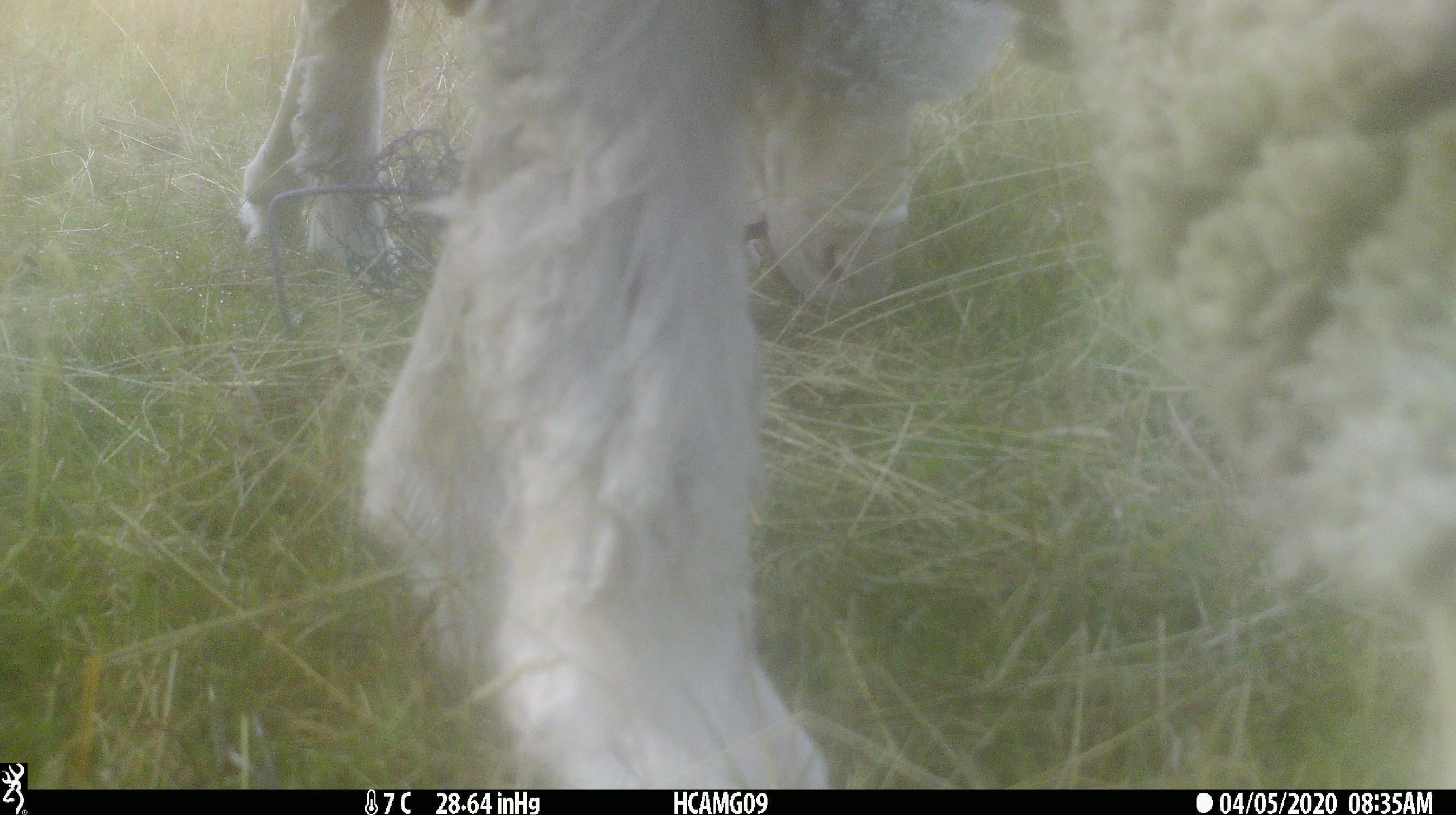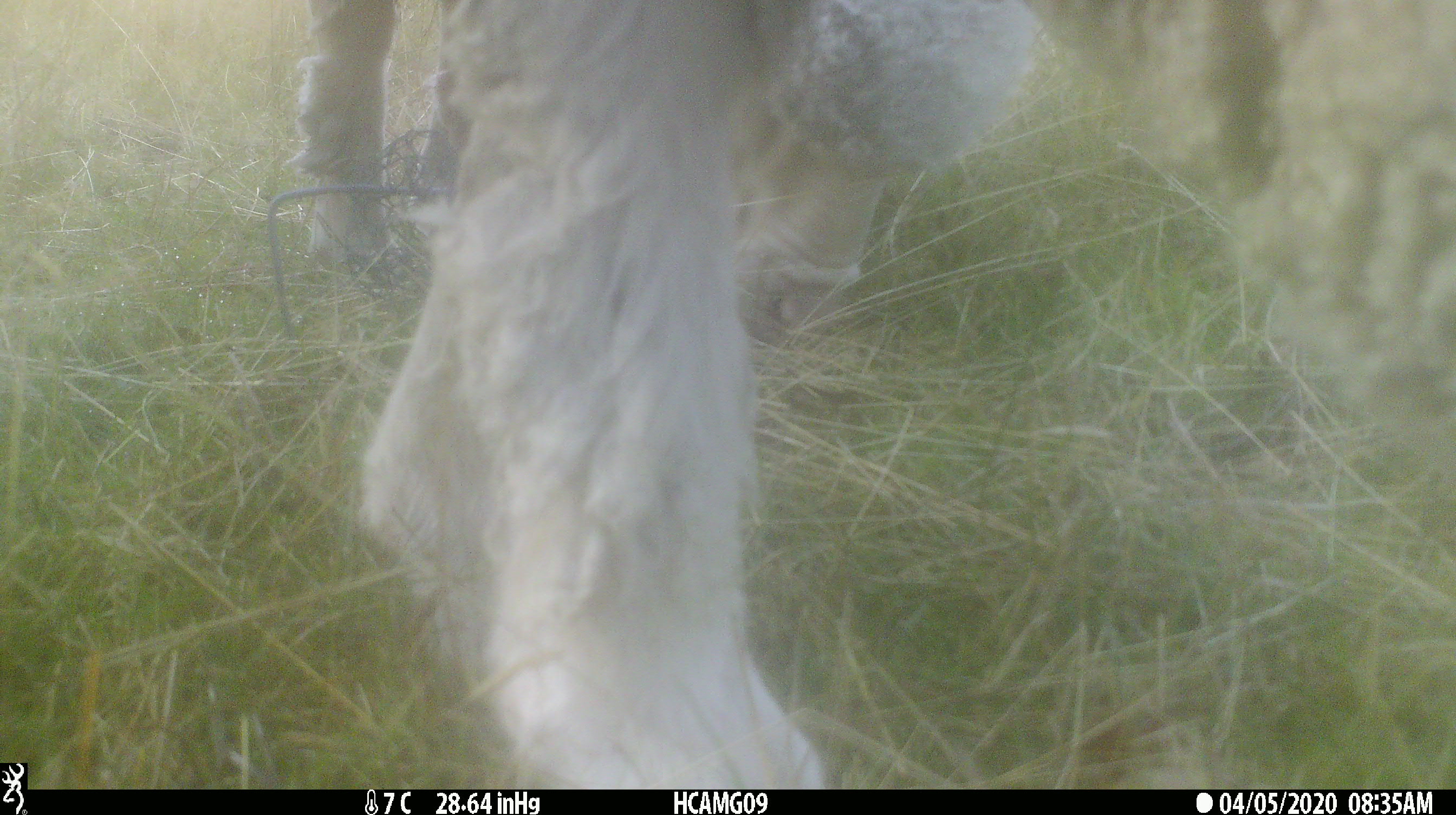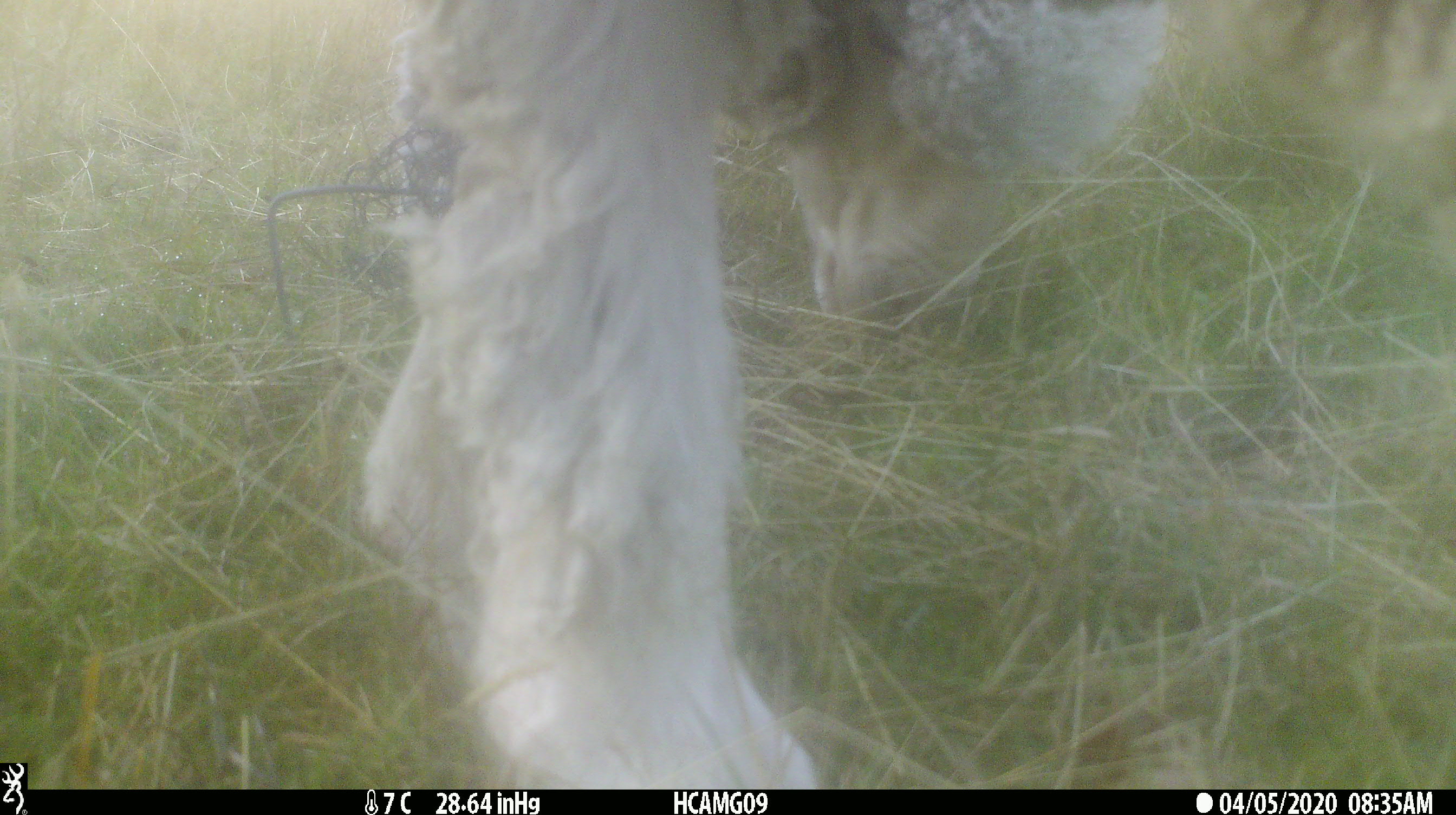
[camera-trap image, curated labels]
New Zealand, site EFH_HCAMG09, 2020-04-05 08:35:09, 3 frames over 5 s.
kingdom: Animalia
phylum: Chordata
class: Mammalia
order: Artiodactyla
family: Bovidae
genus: Ovis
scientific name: Ovis aries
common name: domestic sheep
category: sheep